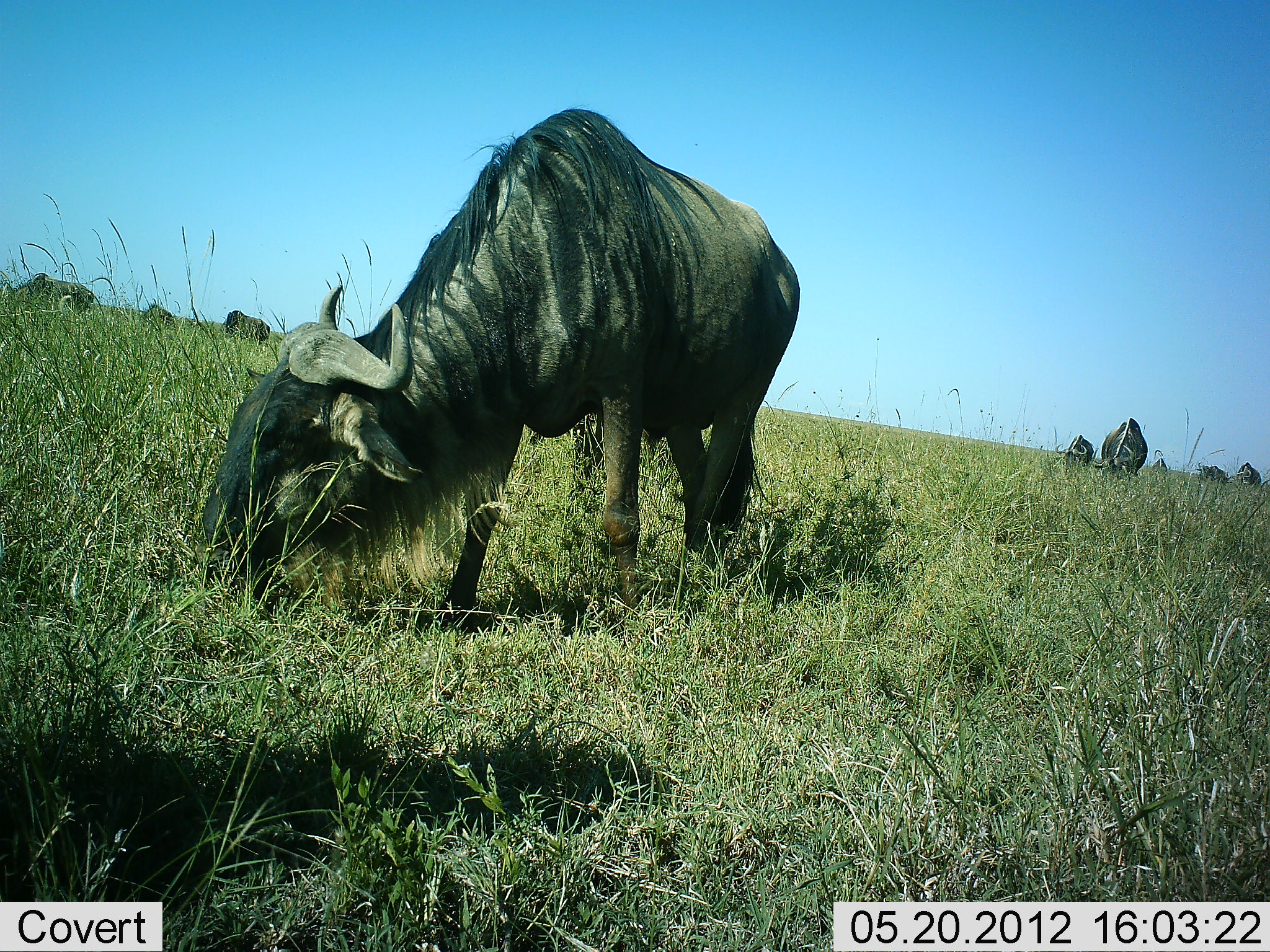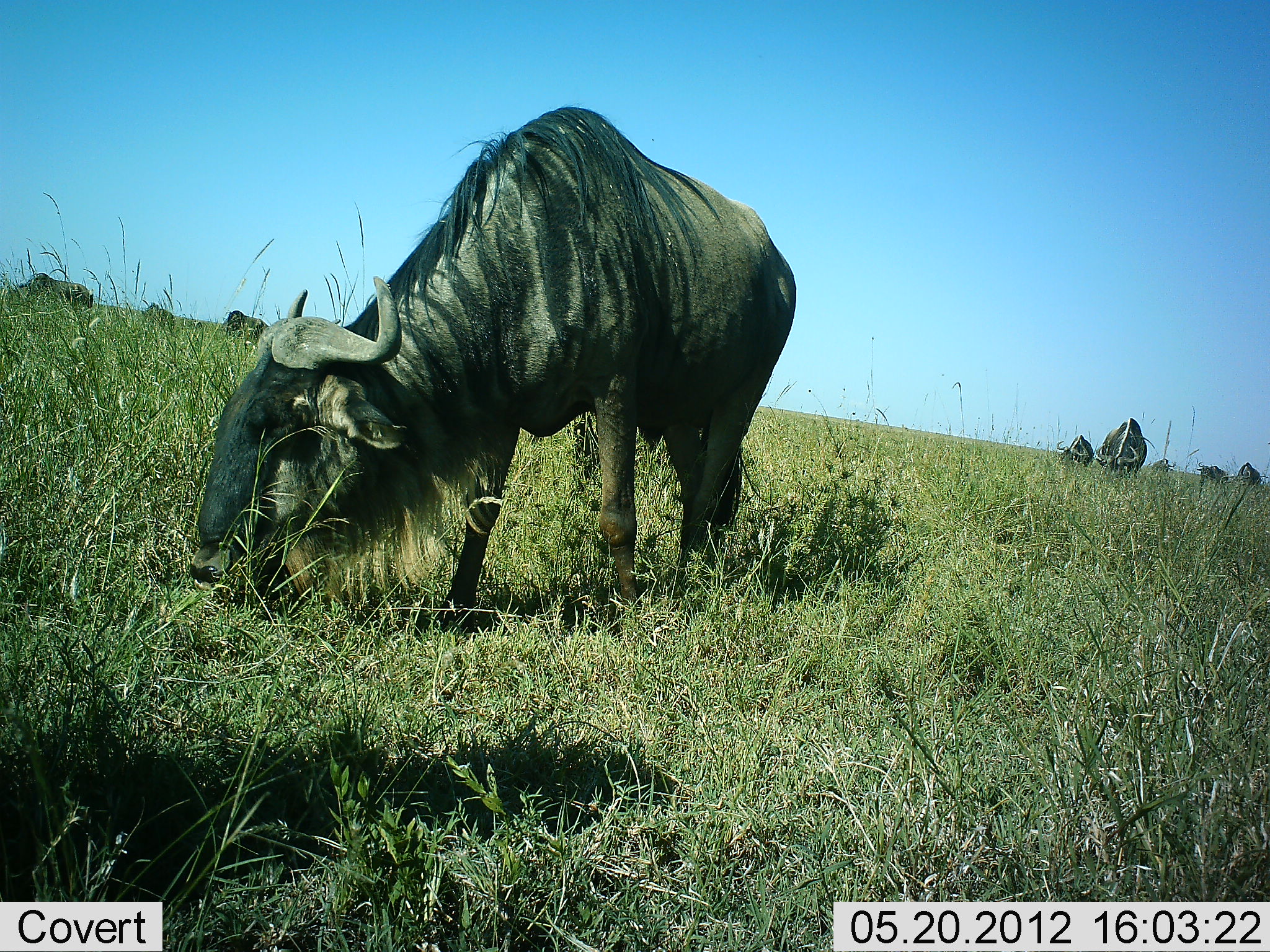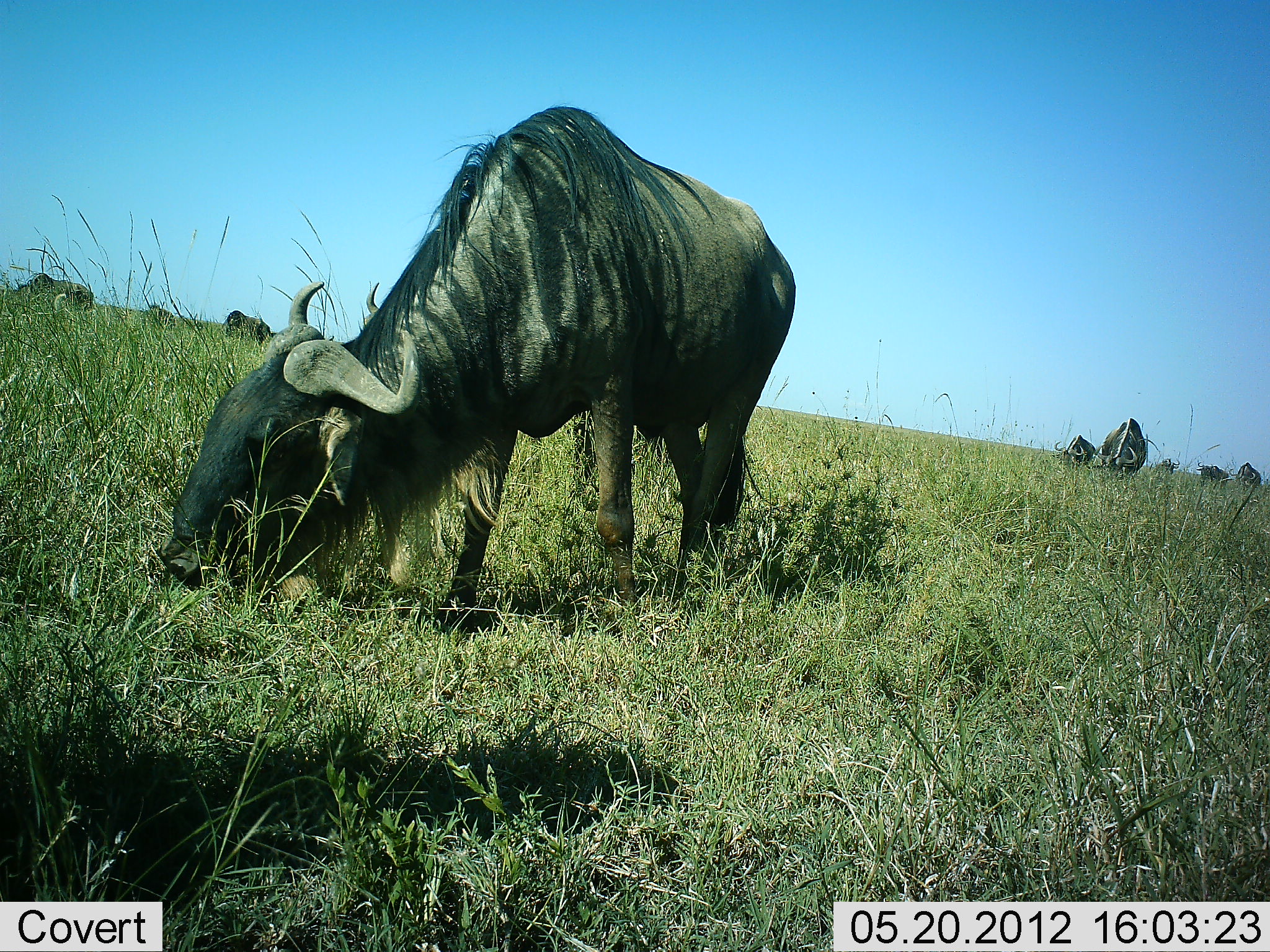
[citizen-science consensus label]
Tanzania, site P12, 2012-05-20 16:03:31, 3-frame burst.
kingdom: Animalia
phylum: Chordata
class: Mammalia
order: Artiodactyla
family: Bovidae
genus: Connochaetes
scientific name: Connochaetes taurinus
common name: blue wildebeest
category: wildebeest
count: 9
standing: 50%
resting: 0%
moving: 0%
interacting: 0%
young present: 10%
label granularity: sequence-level